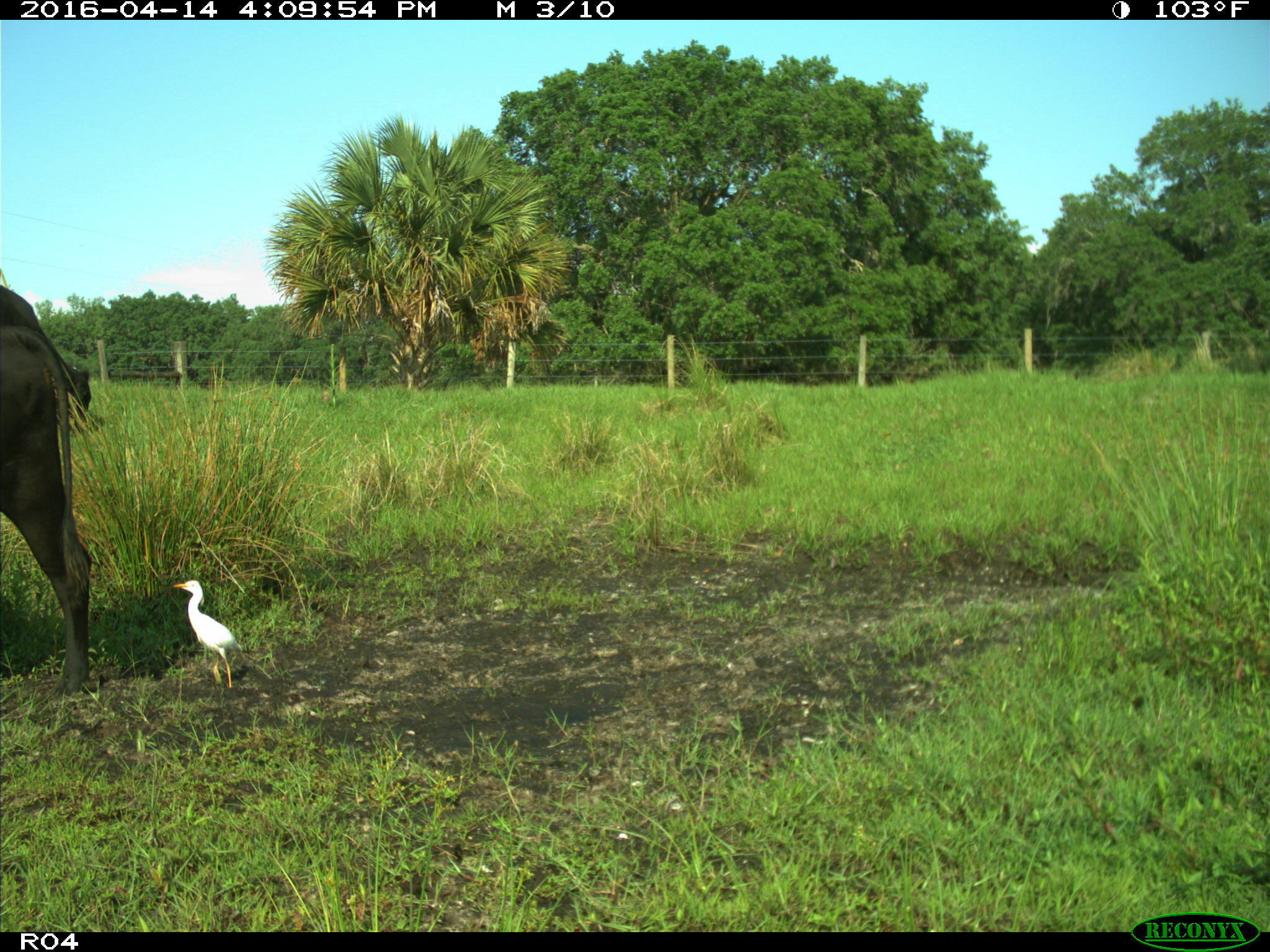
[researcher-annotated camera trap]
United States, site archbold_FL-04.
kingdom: Animalia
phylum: Chordata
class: Mammalia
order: Artiodactyla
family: Bovidae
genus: Bos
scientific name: Bos taurus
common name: domestic cow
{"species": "Bos taurus (domestic cow)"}